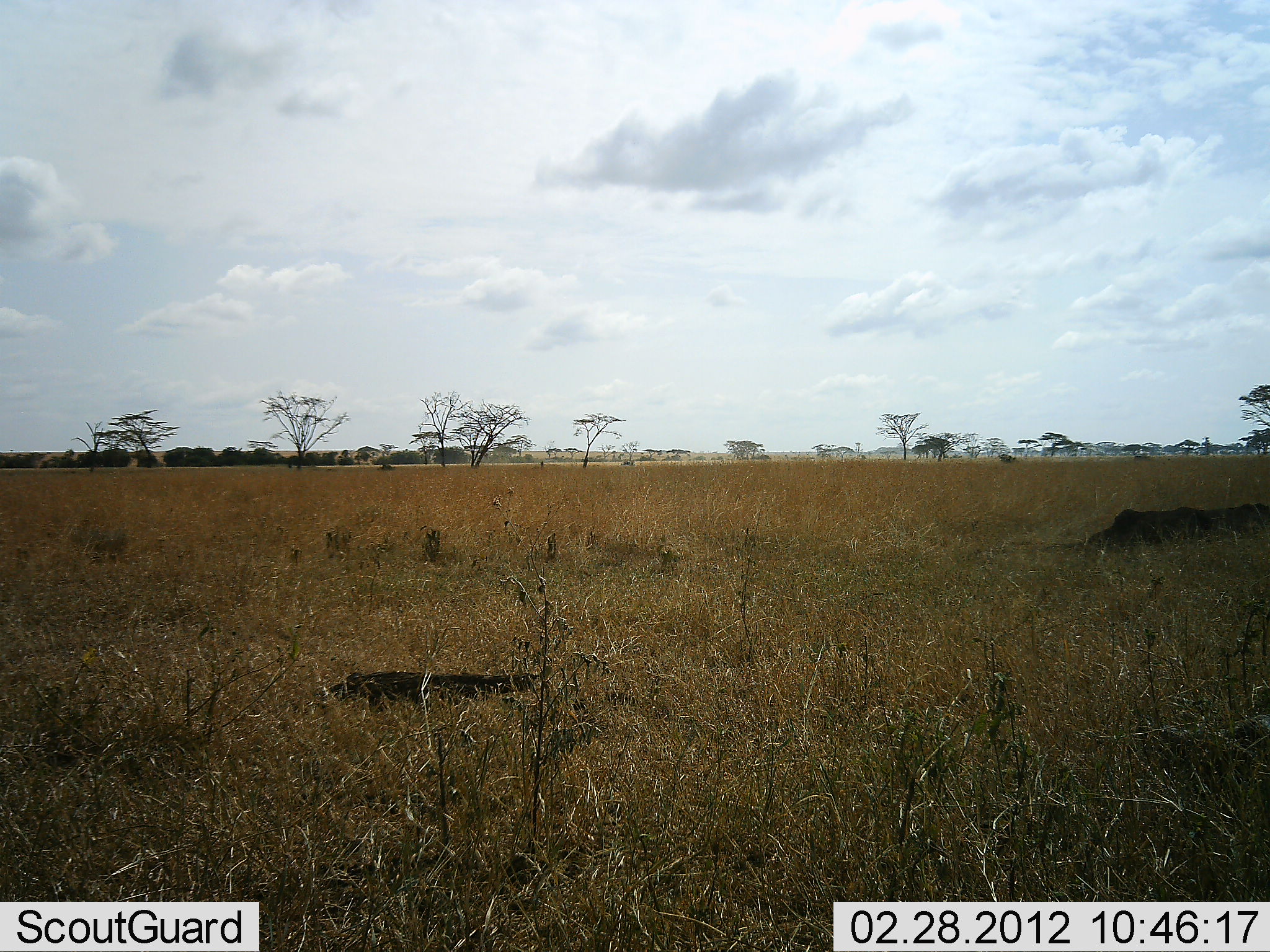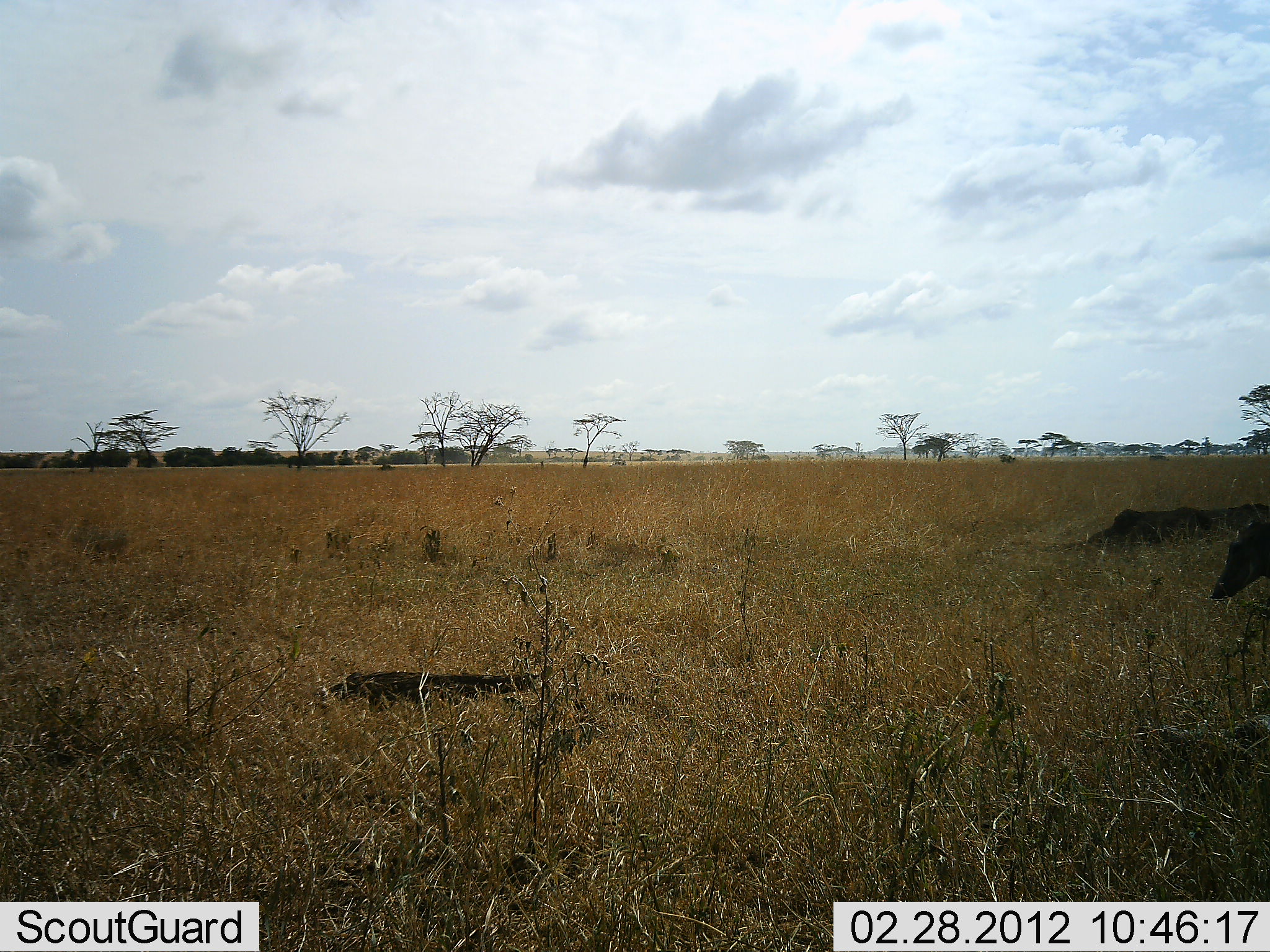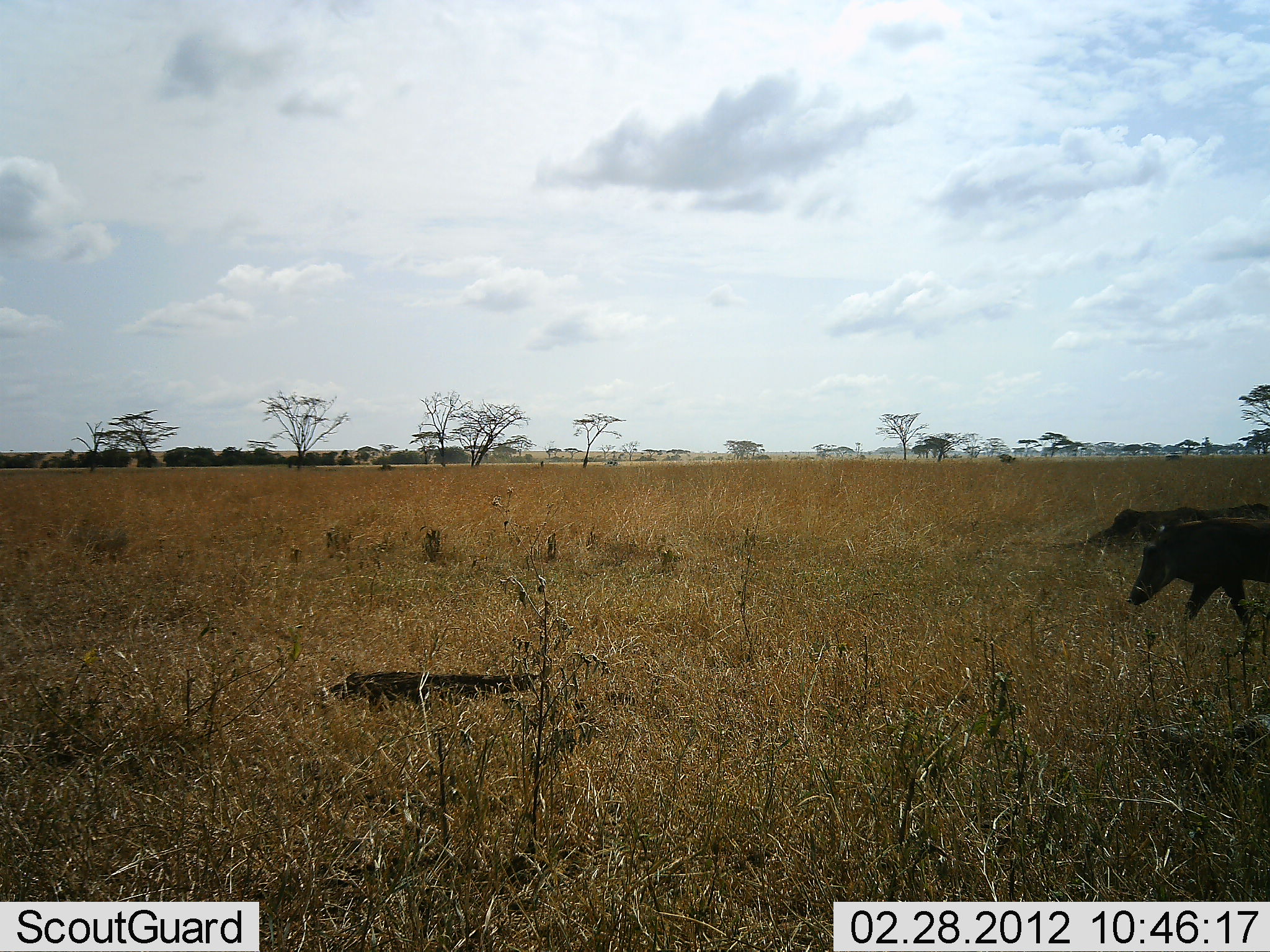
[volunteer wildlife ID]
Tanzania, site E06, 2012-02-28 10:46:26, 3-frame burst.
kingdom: Animalia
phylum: Chordata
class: Mammalia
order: Artiodactyla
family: Suidae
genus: Phacochoerus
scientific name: Phacochoerus africanus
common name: warthog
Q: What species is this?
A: Warthog (Phacochoerus africanus).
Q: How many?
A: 1.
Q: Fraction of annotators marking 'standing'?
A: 4%.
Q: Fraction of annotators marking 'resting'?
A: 0%.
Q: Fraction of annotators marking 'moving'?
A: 100%.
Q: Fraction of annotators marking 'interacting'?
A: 0%.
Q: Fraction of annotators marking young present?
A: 0%.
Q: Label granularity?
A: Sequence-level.